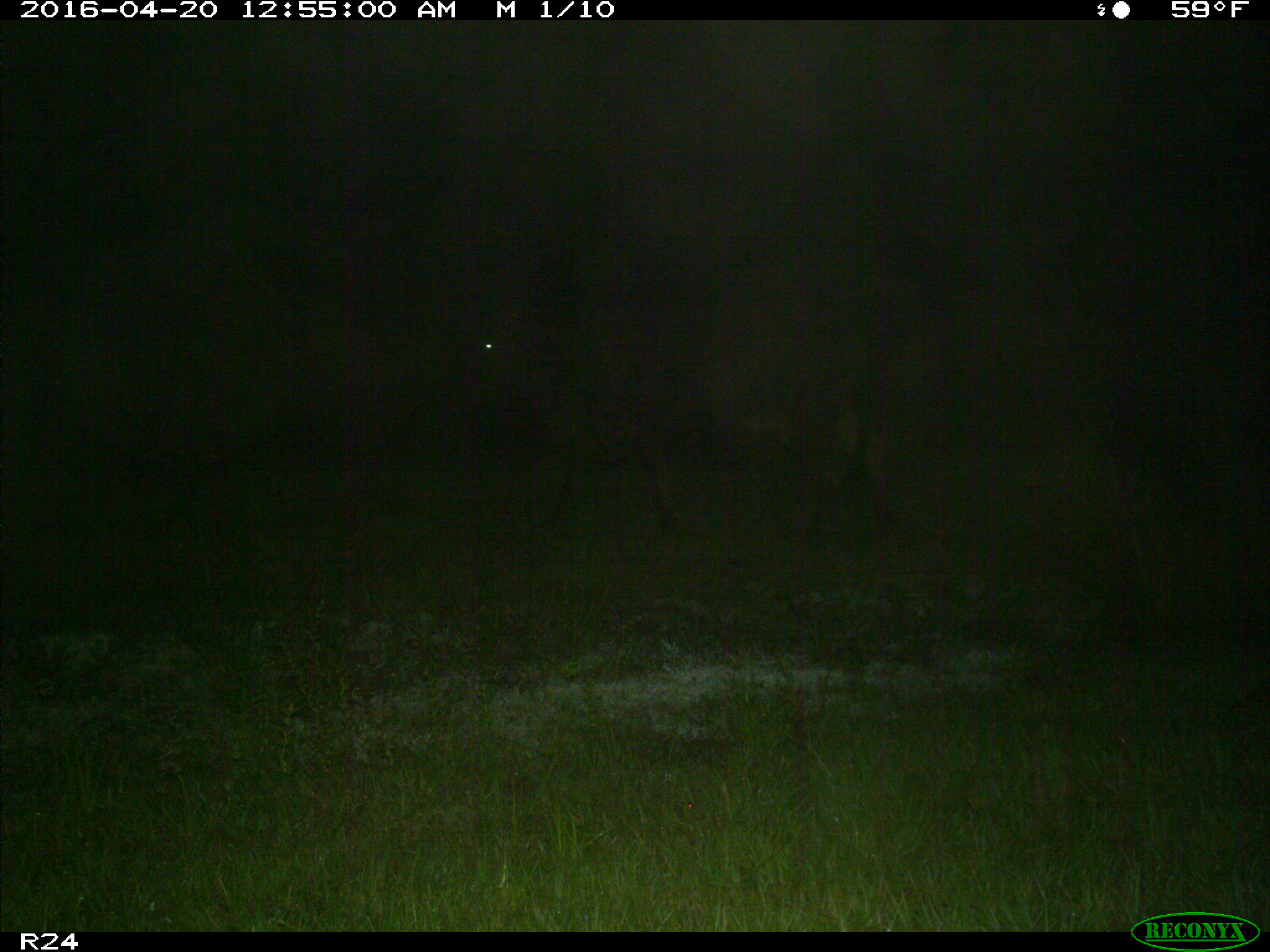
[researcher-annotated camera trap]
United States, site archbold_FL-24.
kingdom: Animalia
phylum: Chordata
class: Mammalia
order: Artiodactyla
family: Bovidae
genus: Bos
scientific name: Bos taurus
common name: domestic cow